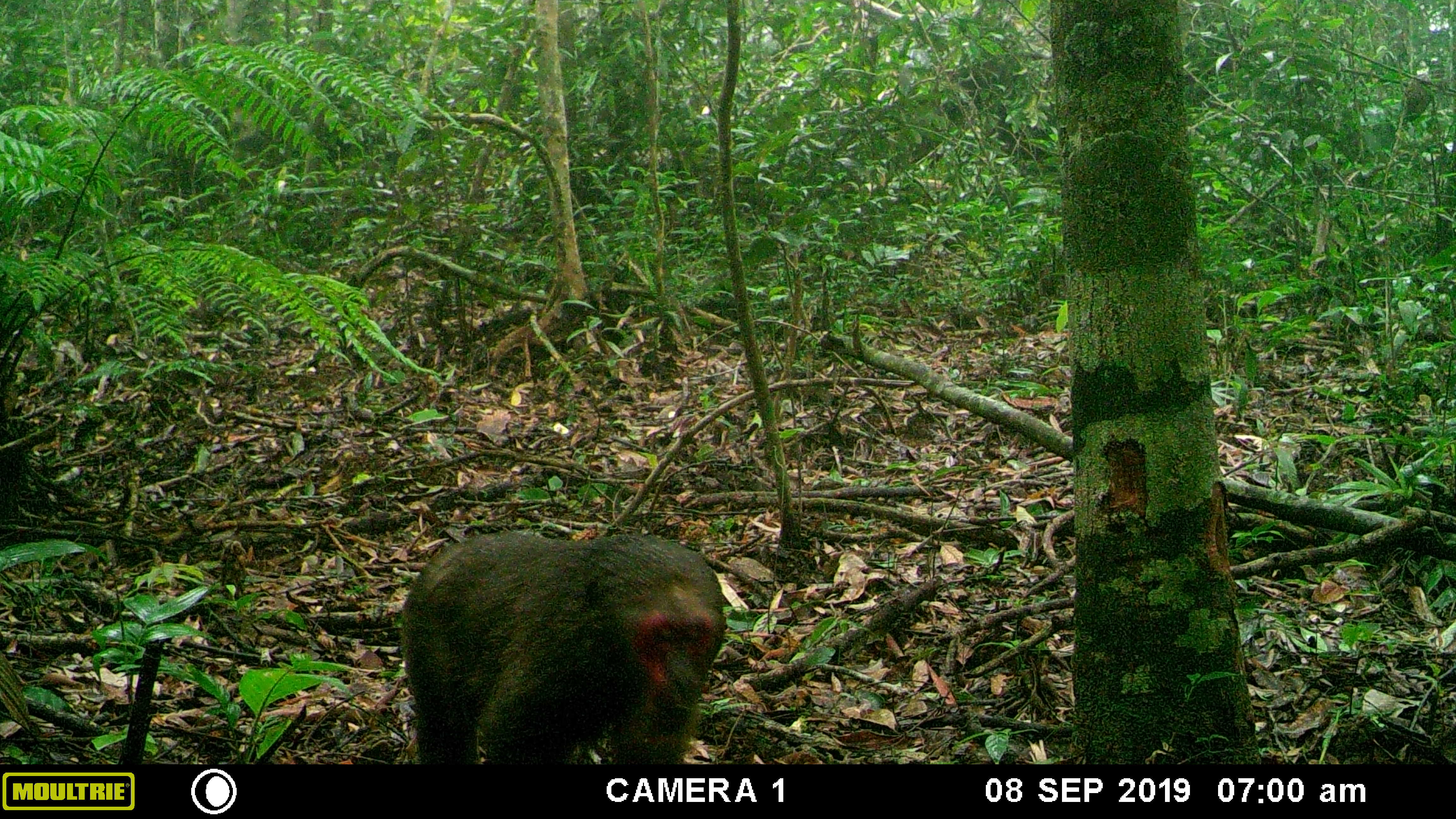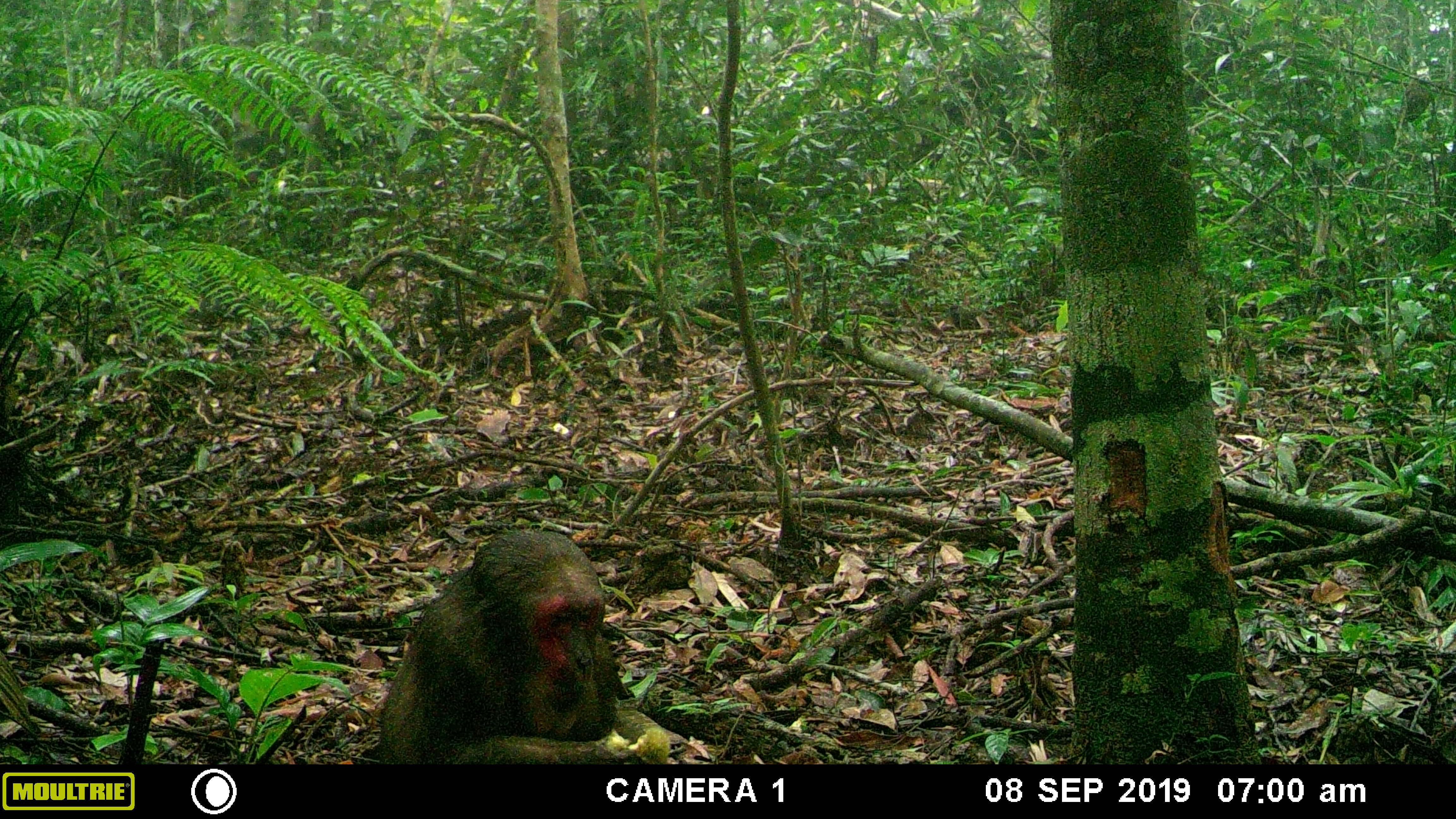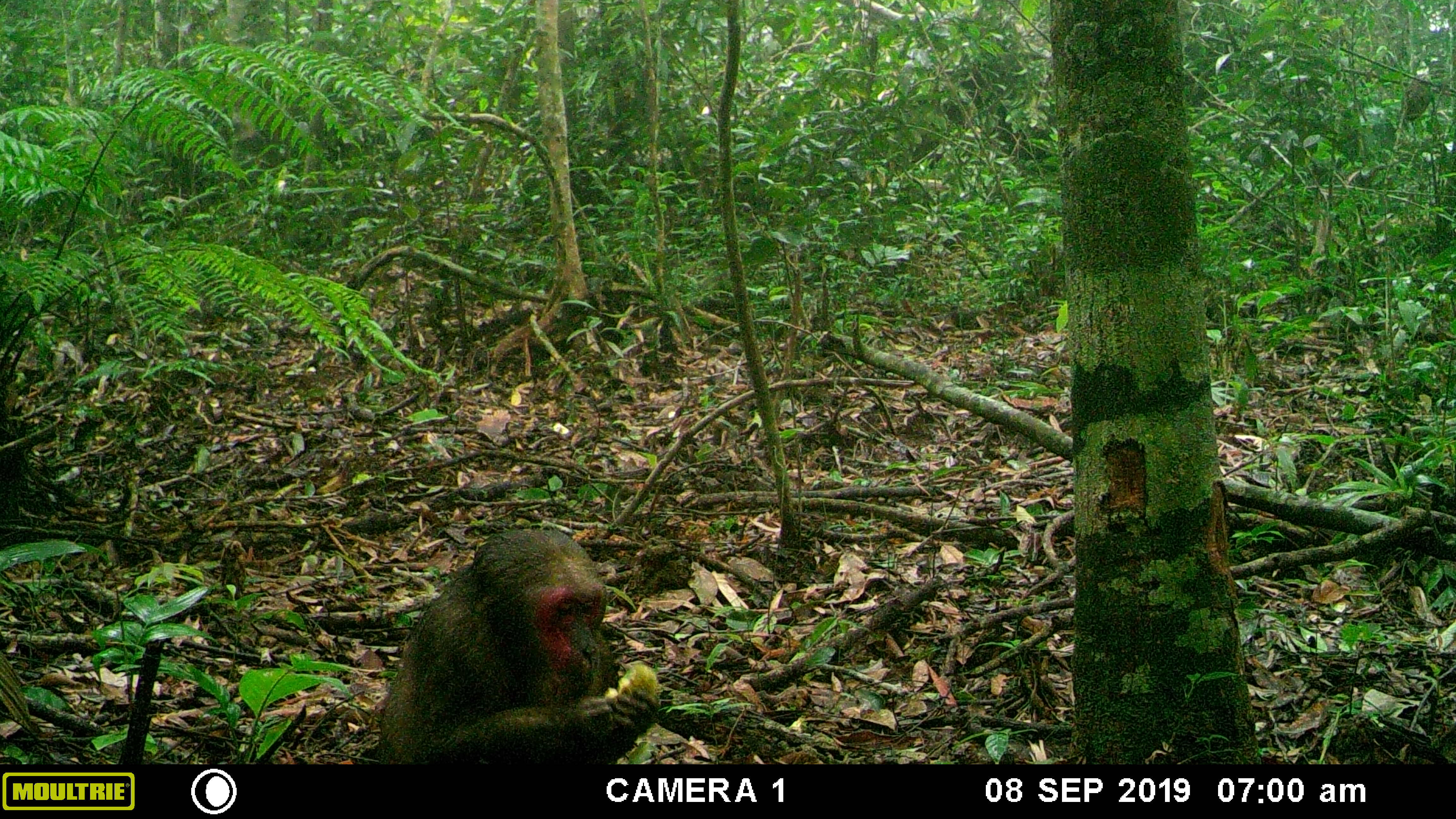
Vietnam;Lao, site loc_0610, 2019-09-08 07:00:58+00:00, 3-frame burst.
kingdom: Animalia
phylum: Chordata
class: Mammalia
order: Primates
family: Cercopithecidae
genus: Macaca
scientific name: Macaca arctoides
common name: stump-tailed macaque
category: stump tailed macaque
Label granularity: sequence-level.